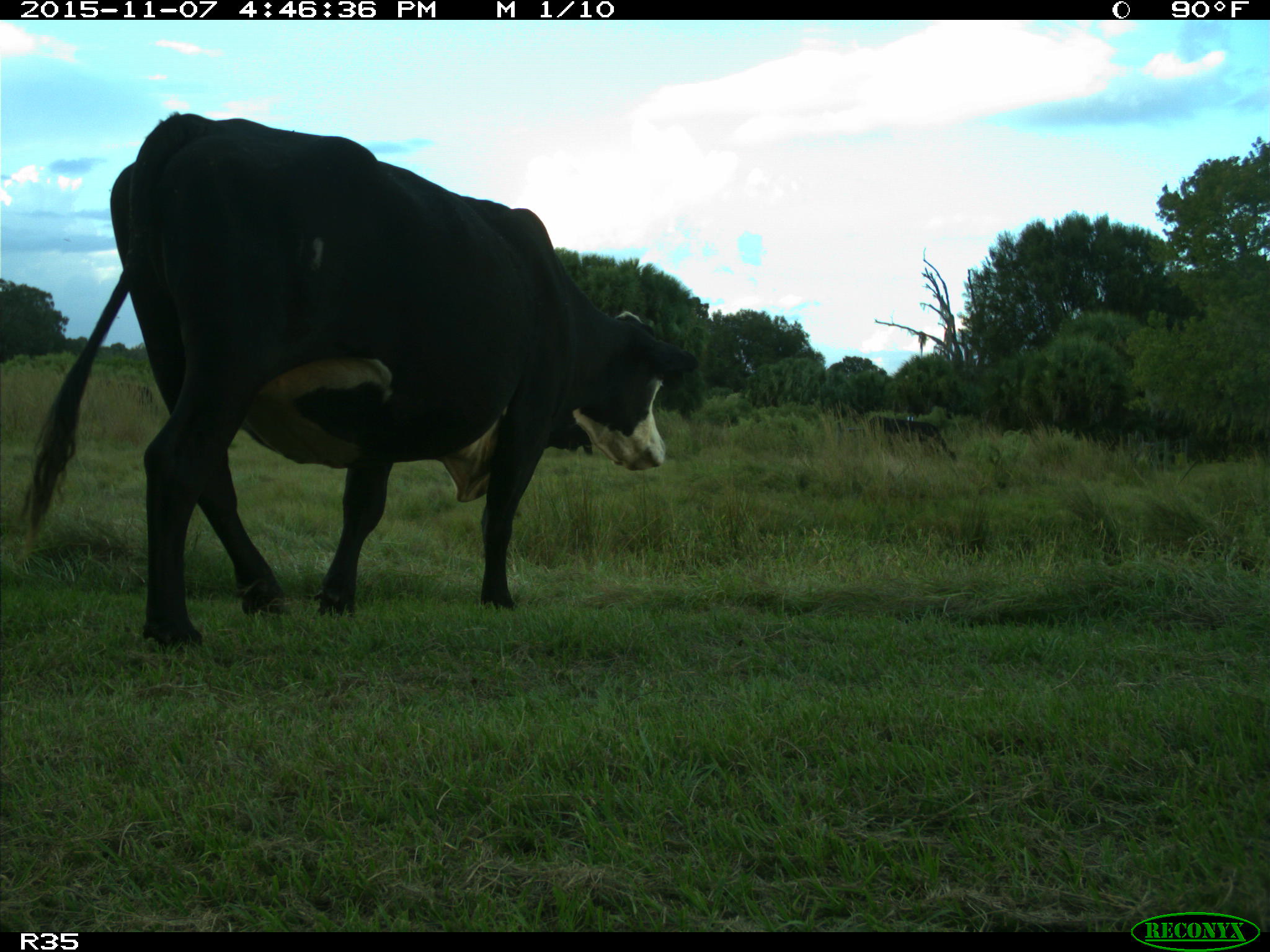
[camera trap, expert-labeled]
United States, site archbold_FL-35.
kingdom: Animalia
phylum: Chordata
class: Mammalia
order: Artiodactyla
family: Bovidae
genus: Bos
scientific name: Bos taurus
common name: domestic cow